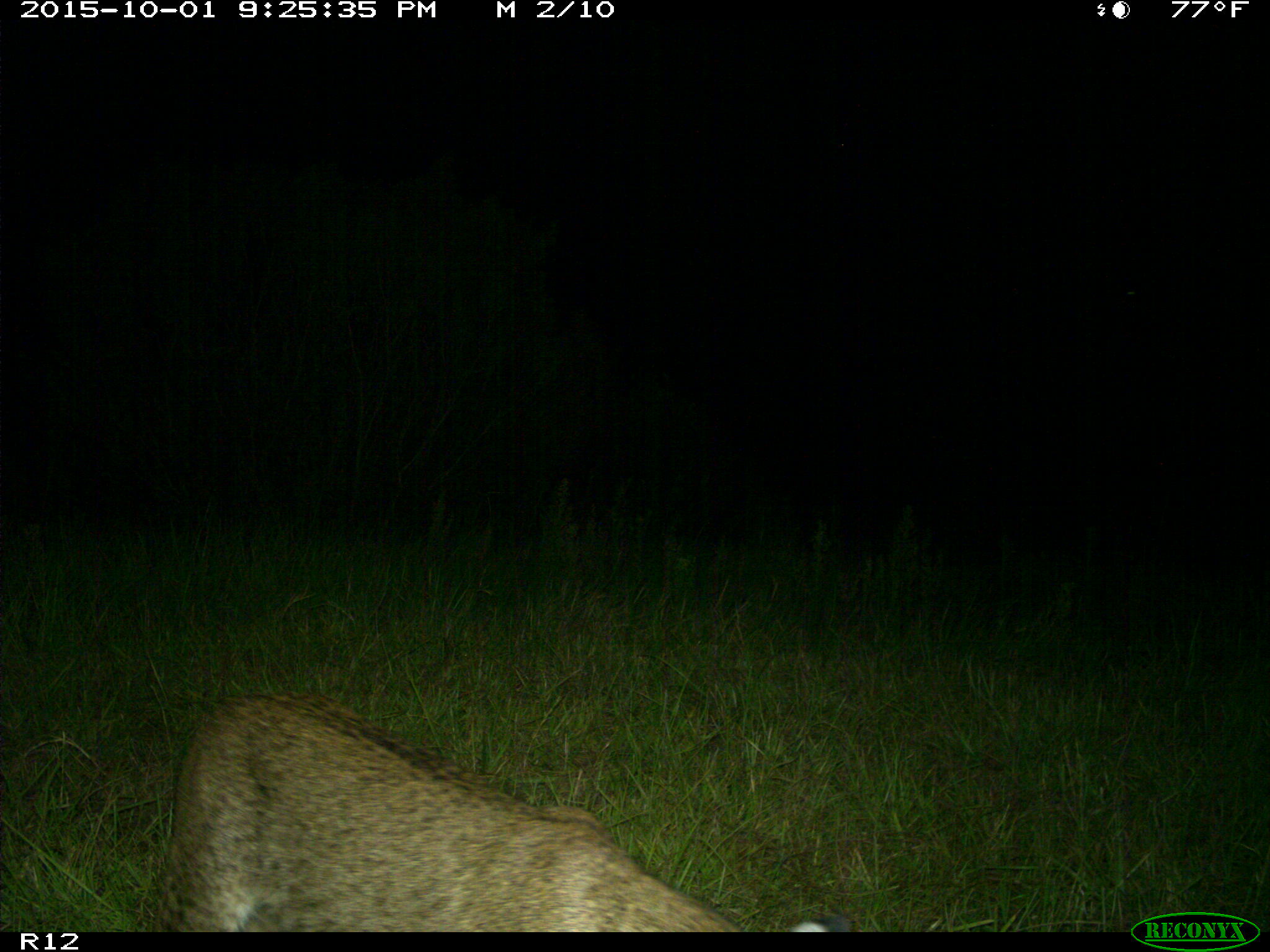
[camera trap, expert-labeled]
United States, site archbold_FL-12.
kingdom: Animalia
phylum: Chordata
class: Mammalia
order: Carnivora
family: Felidae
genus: Lynx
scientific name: Lynx rufus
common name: bobcat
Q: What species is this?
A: Lynx rufus (bobcat).